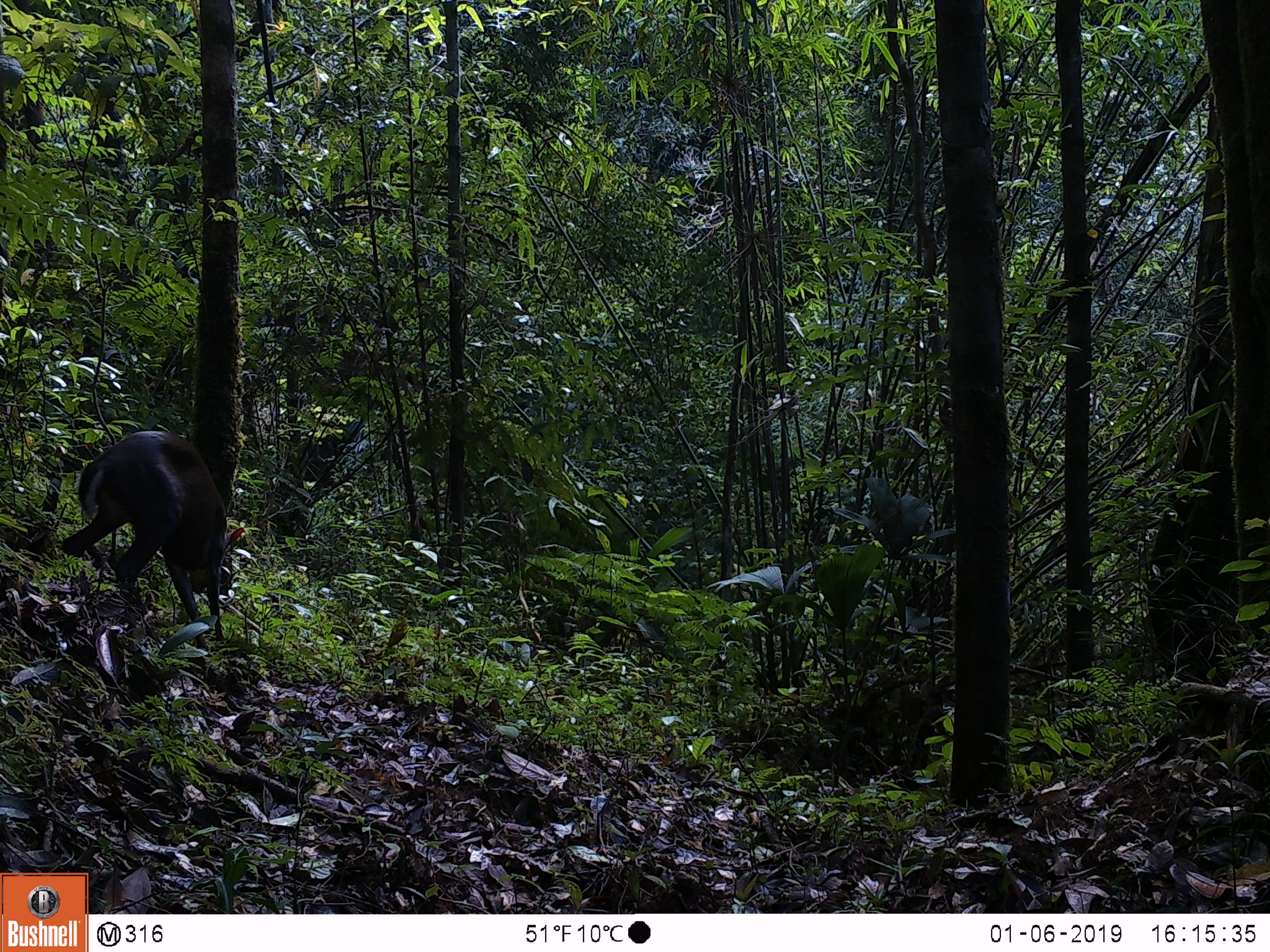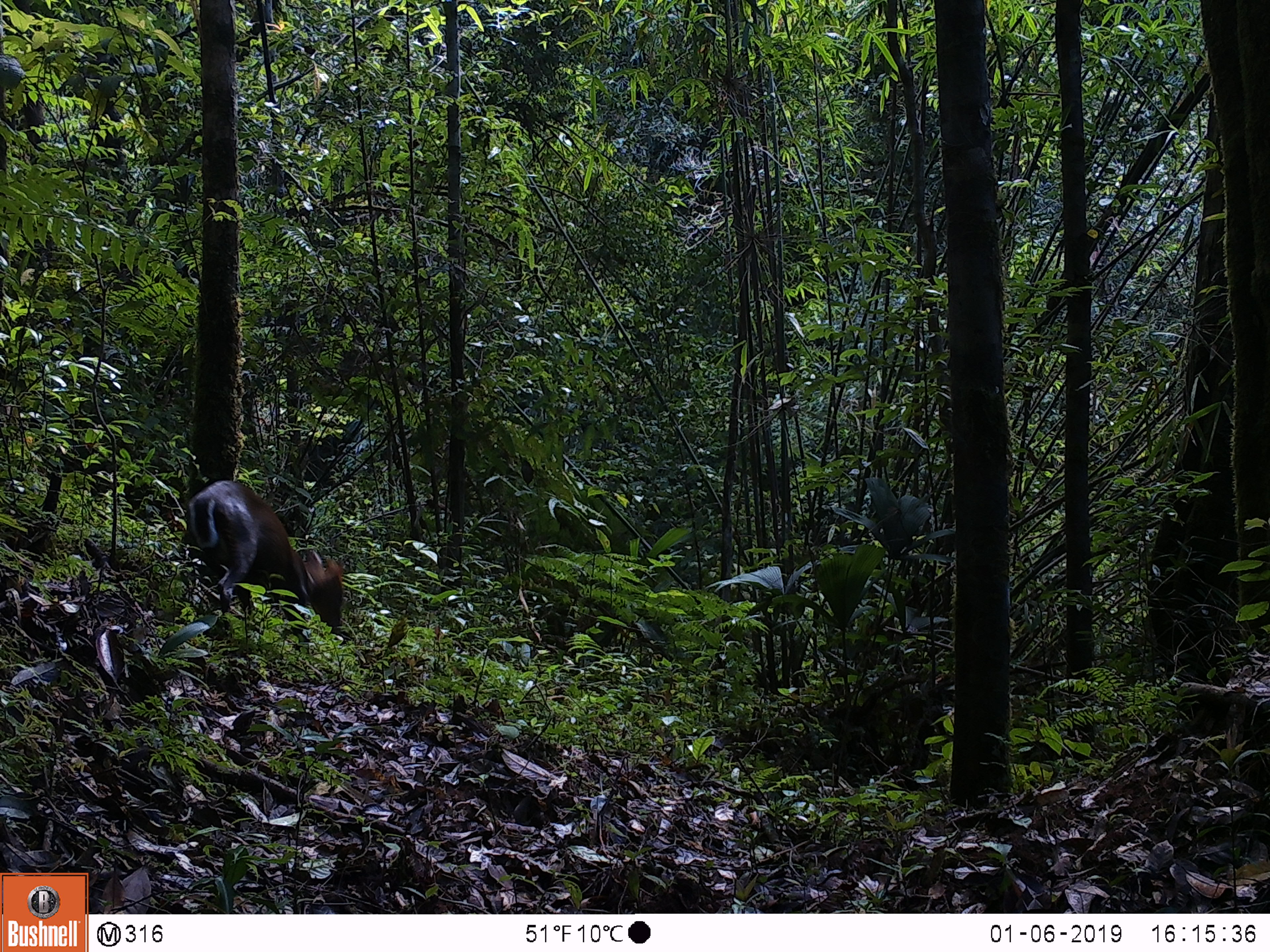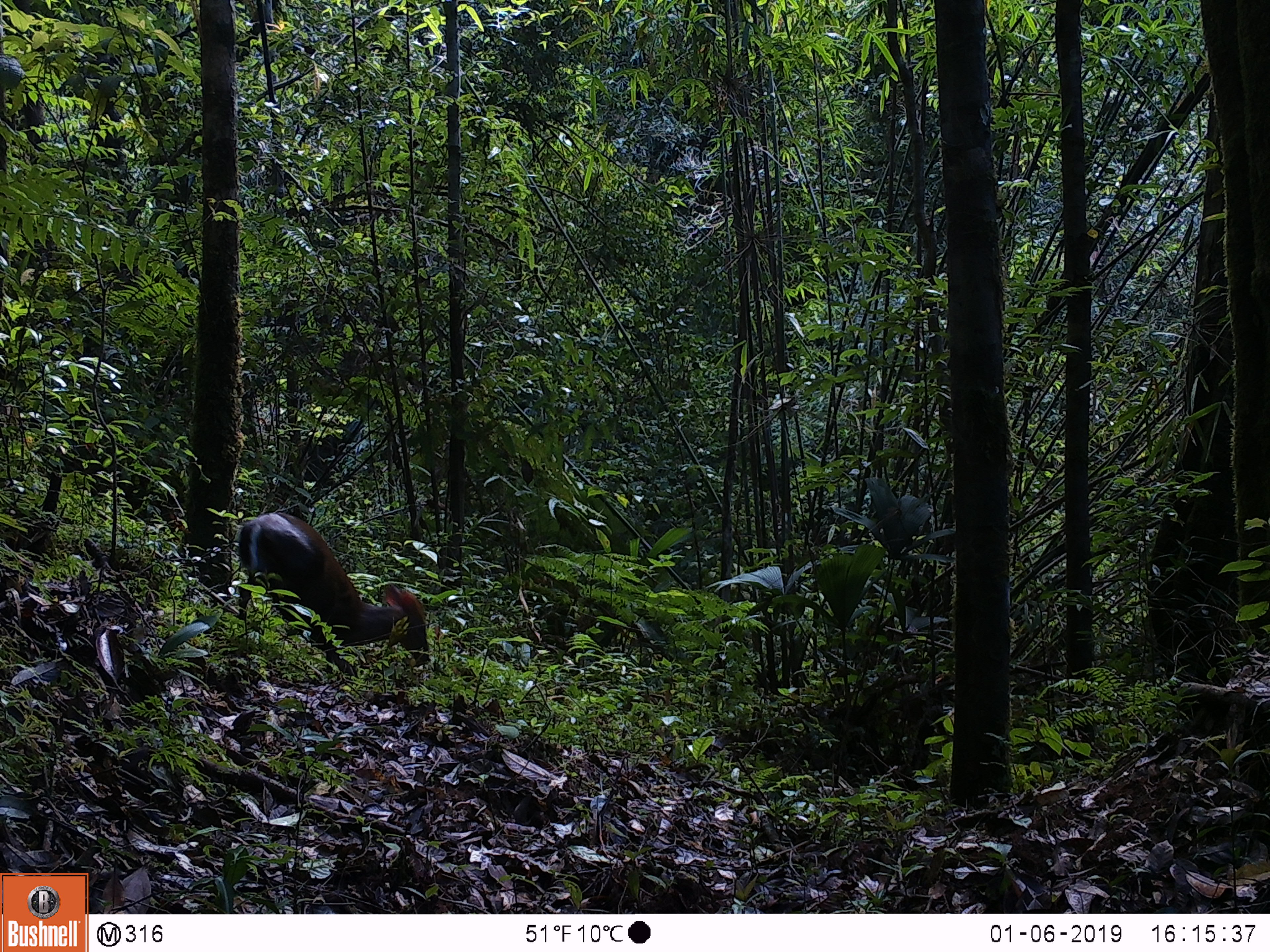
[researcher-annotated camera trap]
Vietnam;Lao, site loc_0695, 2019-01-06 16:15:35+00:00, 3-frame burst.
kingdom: Animalia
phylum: Chordata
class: Mammalia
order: Artiodactyla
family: Cervidae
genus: Muntiacus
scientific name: Muntiacus rooseveltorum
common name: roosevelt's muntjac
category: roosevelts muntjac group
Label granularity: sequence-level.